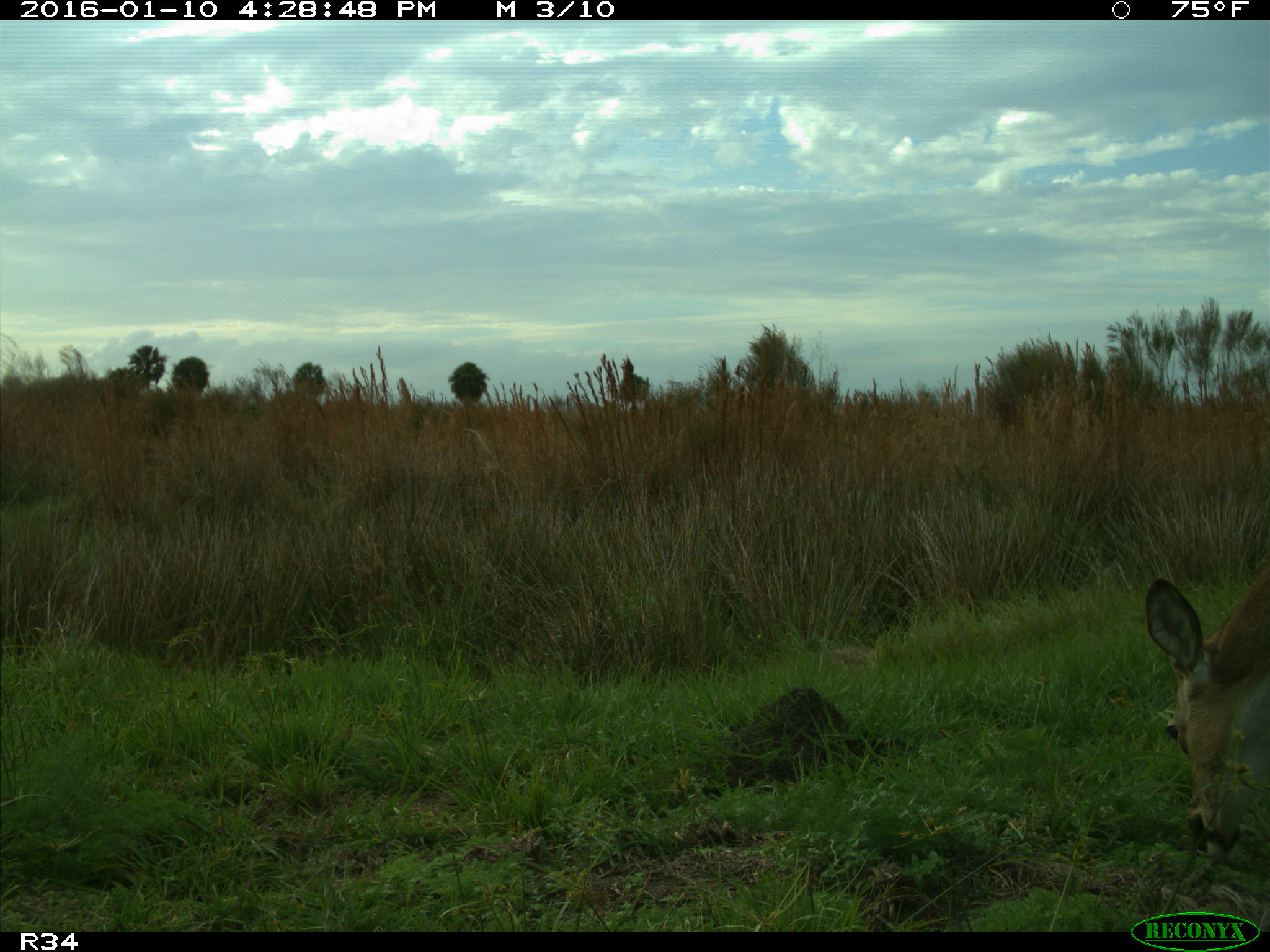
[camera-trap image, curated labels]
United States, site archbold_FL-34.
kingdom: Animalia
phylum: Chordata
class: Mammalia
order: Artiodactyla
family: Cervidae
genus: Odocoileus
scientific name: Odocoileus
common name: deer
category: unidentified deer